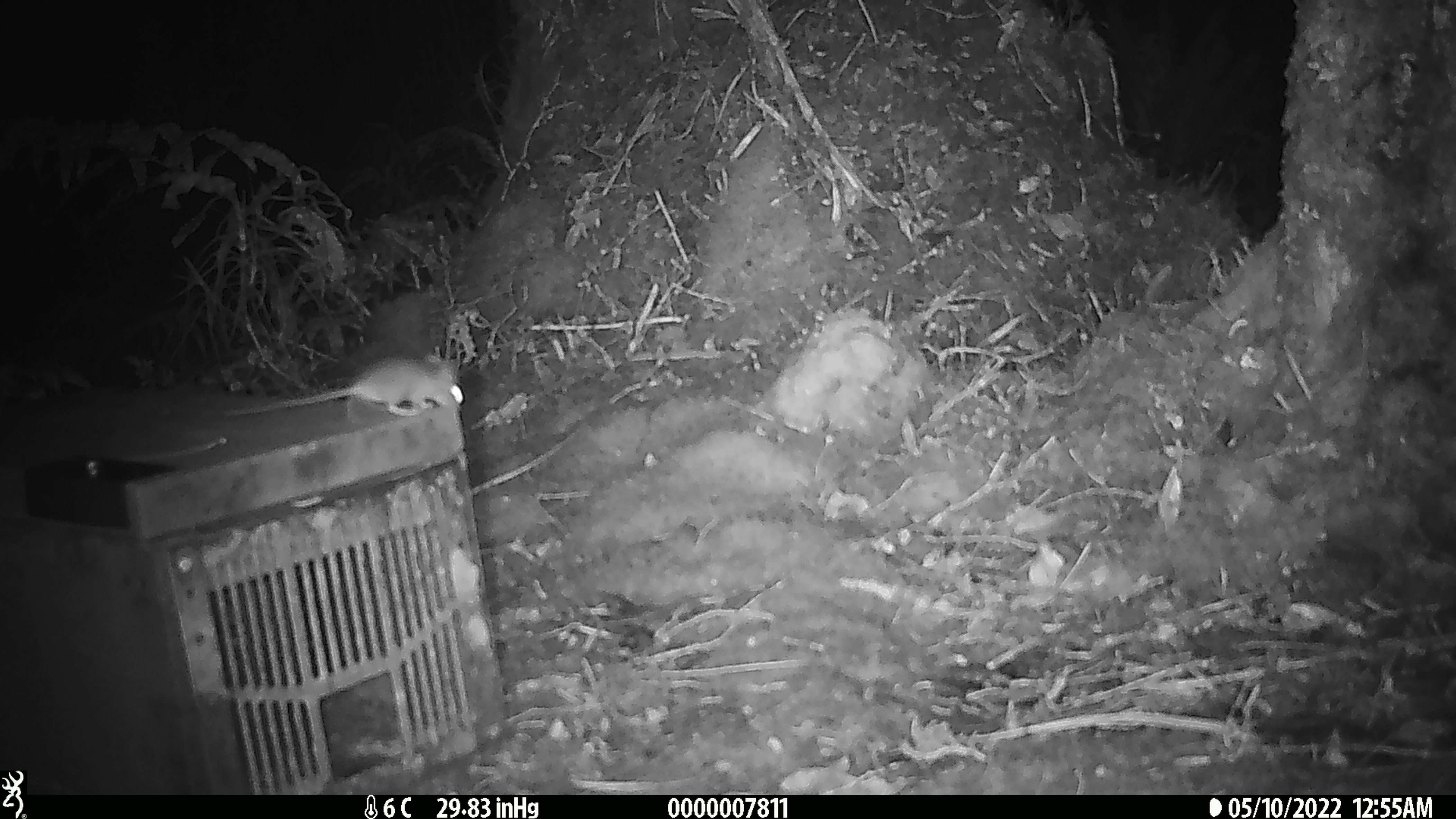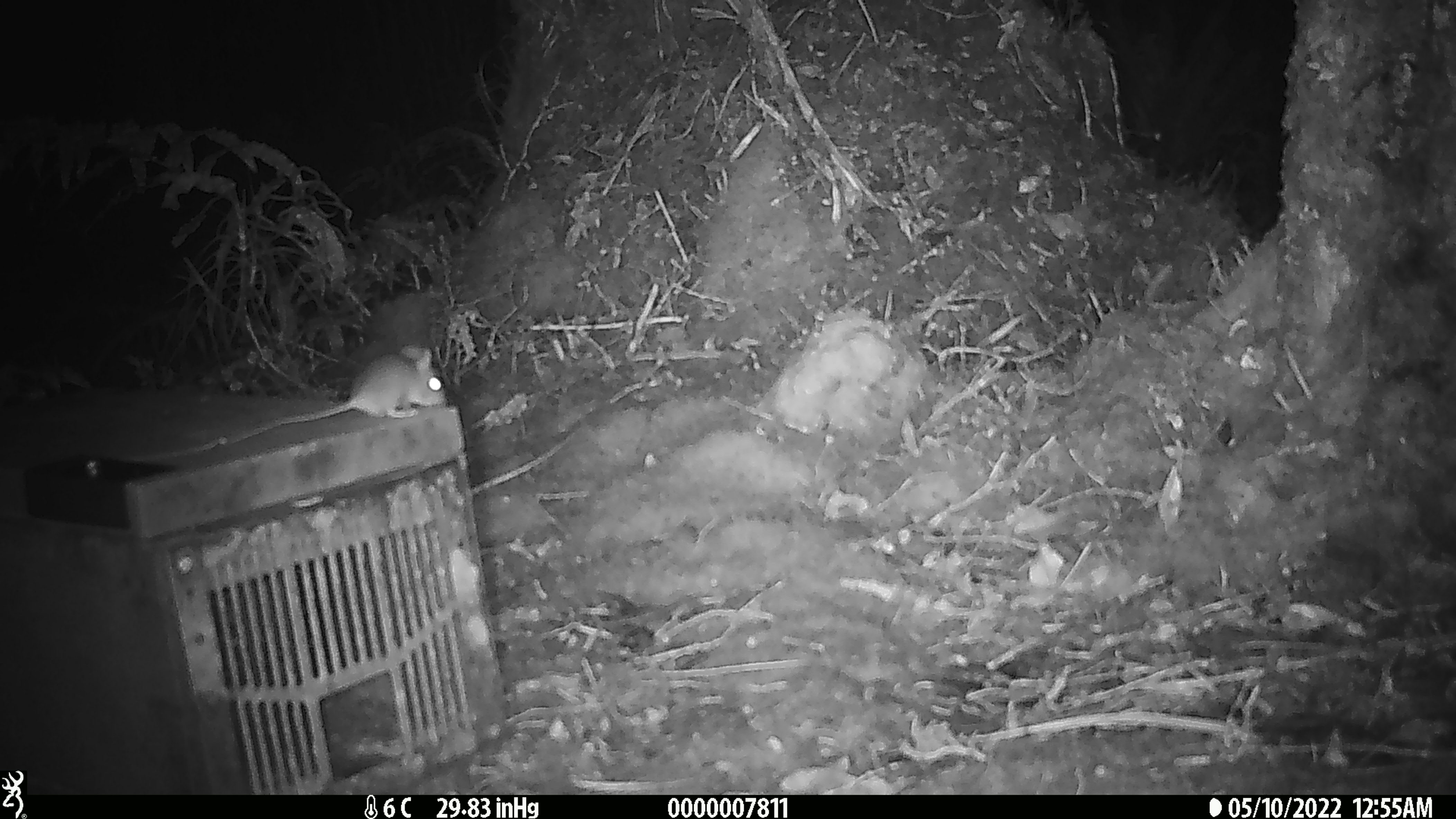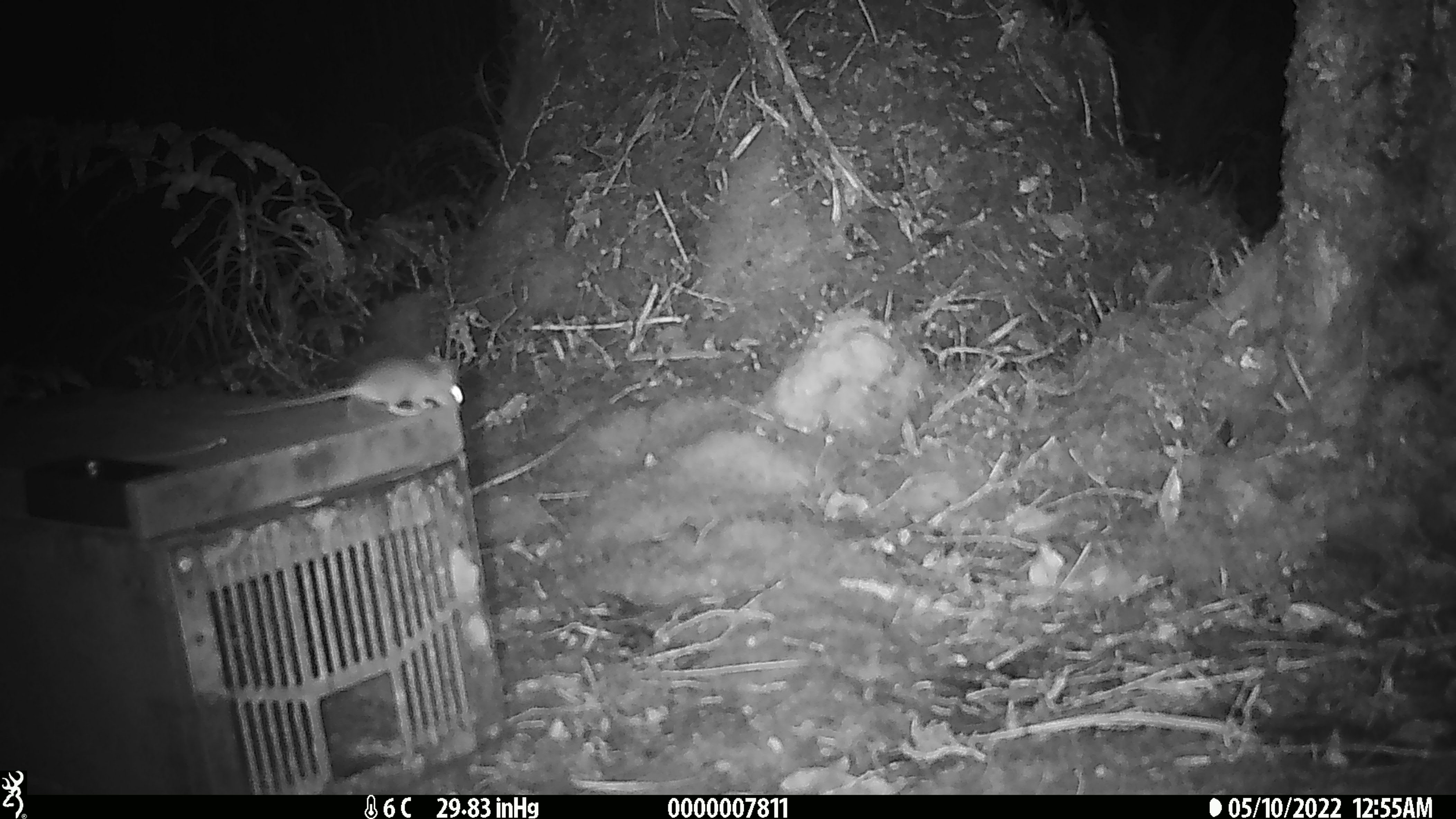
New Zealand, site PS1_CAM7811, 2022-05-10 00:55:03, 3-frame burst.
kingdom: Animalia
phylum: Chordata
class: Mammalia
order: Rodentia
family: Muridae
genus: Mus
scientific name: Mus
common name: mouse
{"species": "mouse (Mus)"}